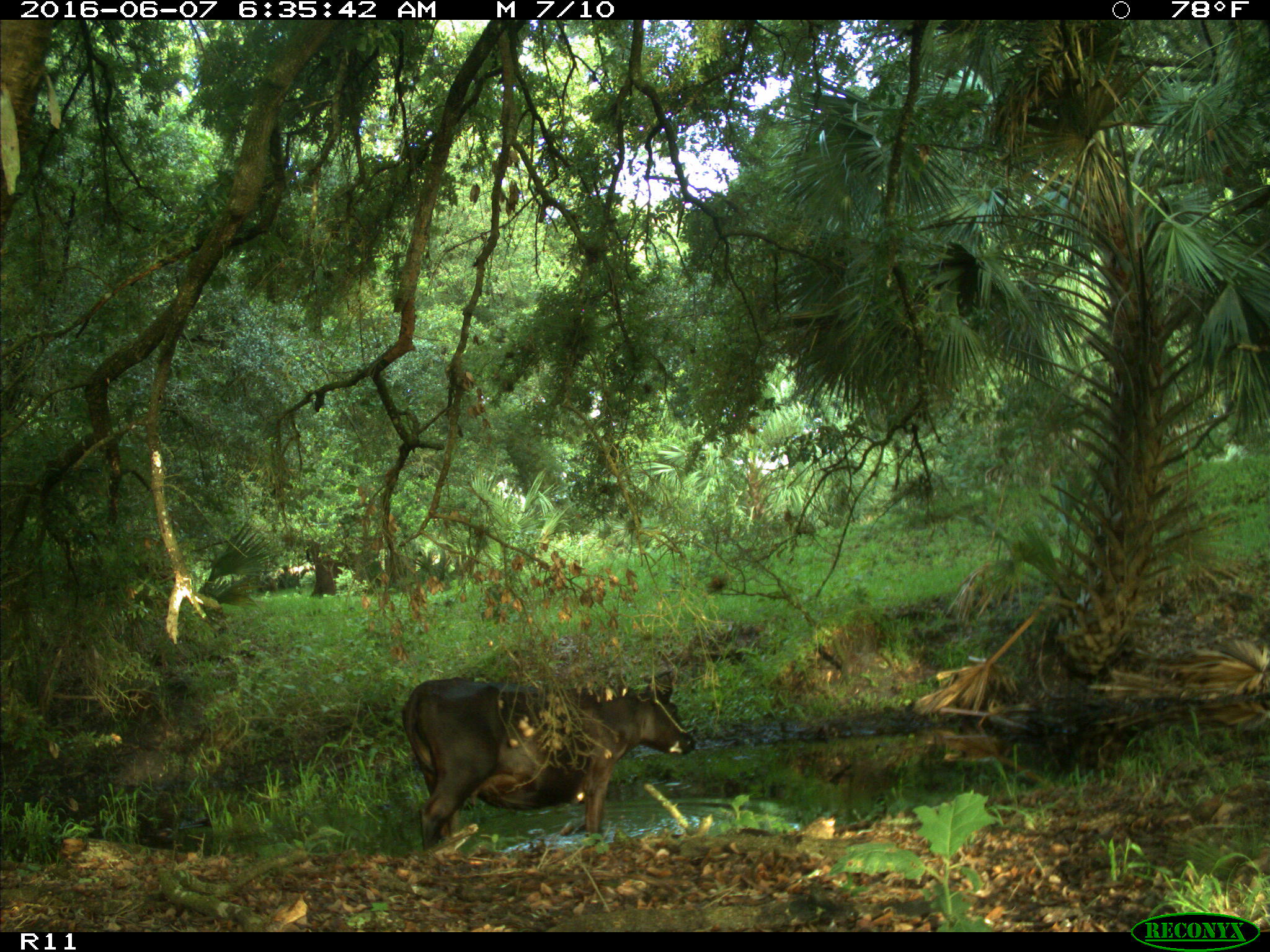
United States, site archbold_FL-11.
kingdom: Animalia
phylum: Chordata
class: Mammalia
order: Artiodactyla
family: Bovidae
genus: Bos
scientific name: Bos taurus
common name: domestic cow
Bos taurus (domestic cow).